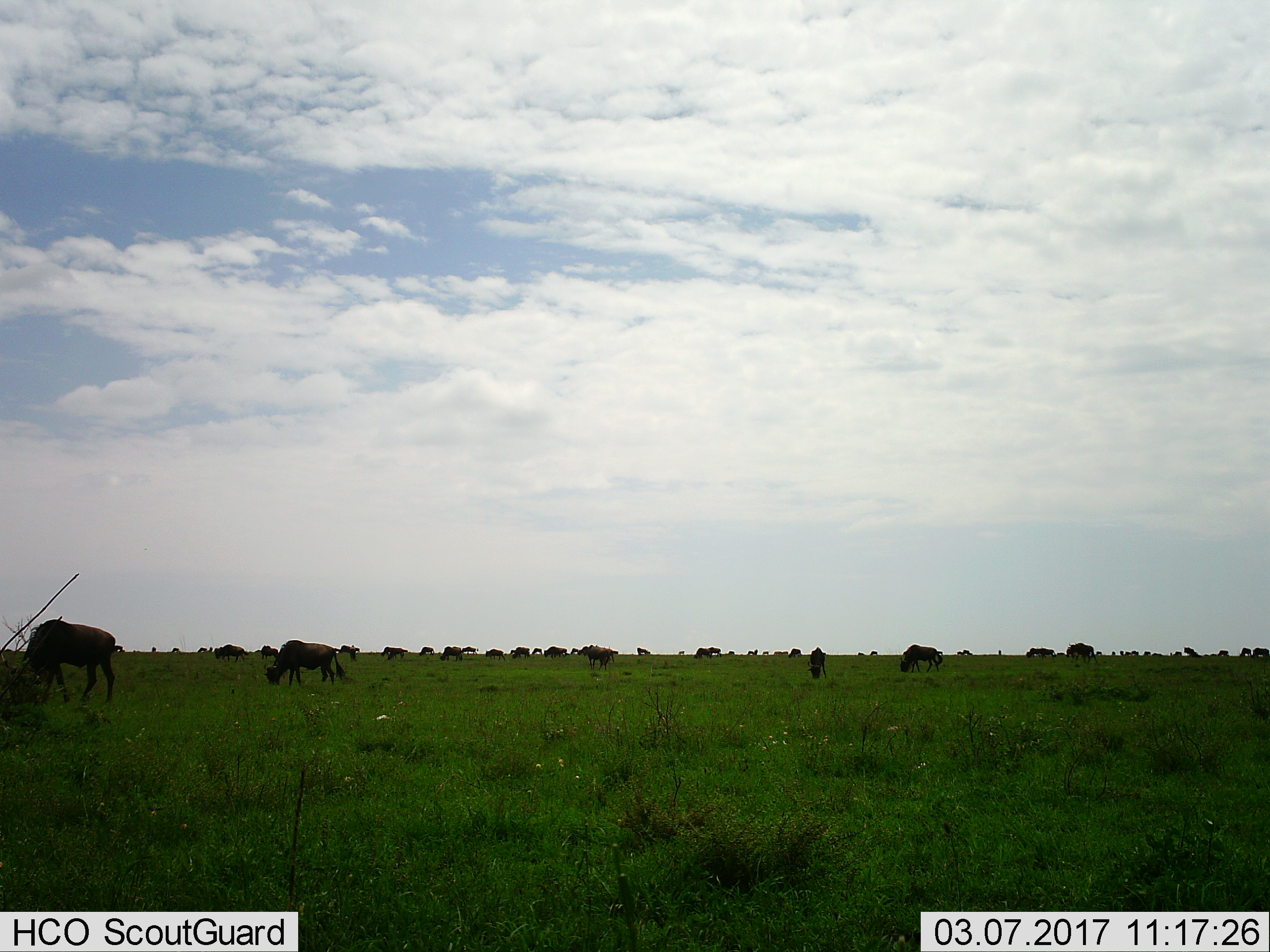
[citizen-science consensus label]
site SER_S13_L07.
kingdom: Animalia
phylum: Chordata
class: Mammalia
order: Artiodactyla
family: Bovidae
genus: Connochaetes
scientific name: Connochaetes taurinus taurinus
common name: blue wildebeest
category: wildebeestblue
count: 11-50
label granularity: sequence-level